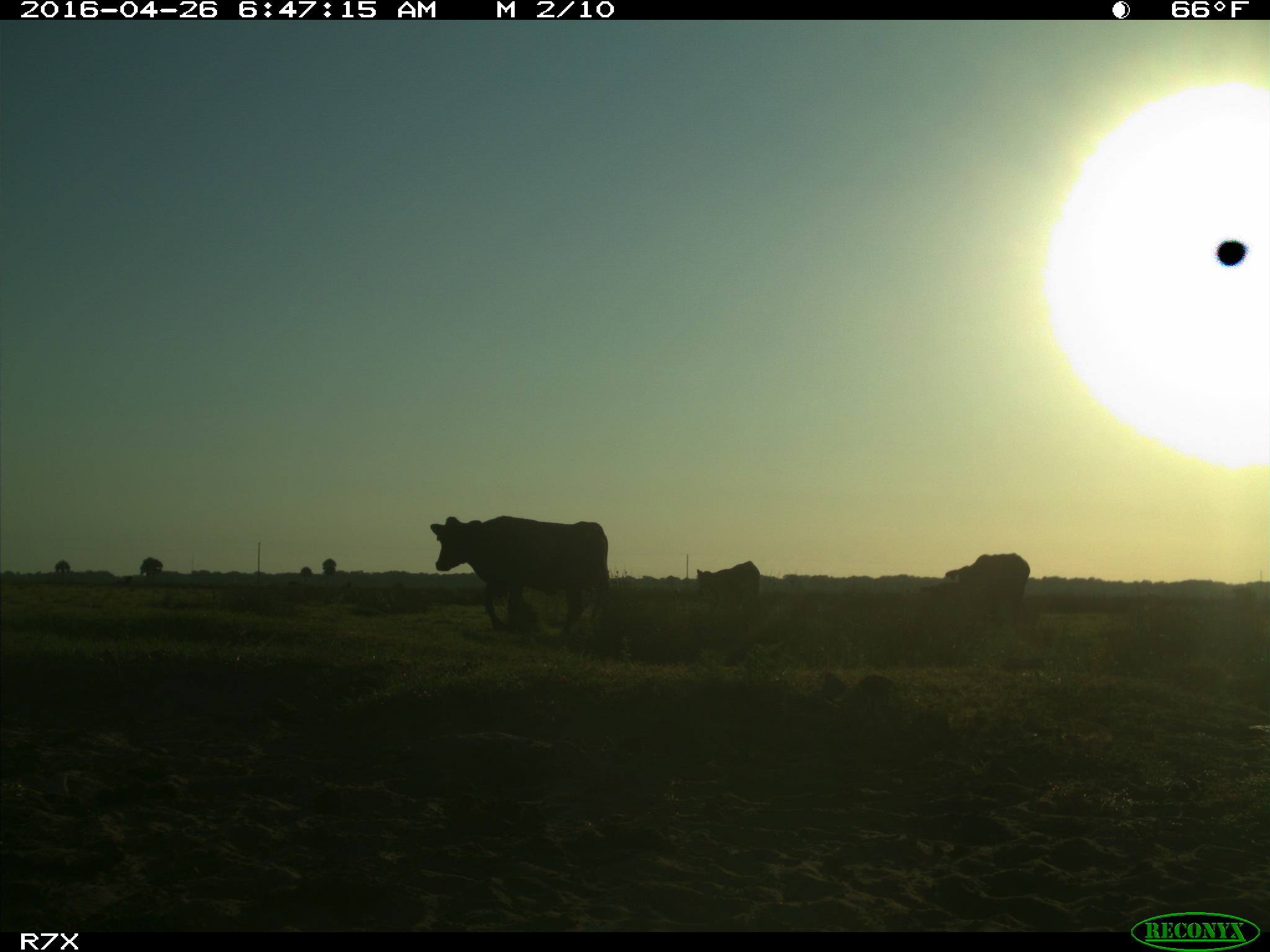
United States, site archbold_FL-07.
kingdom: Animalia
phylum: Chordata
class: Mammalia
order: Artiodactyla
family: Bovidae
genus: Bos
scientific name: Bos taurus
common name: domestic cow